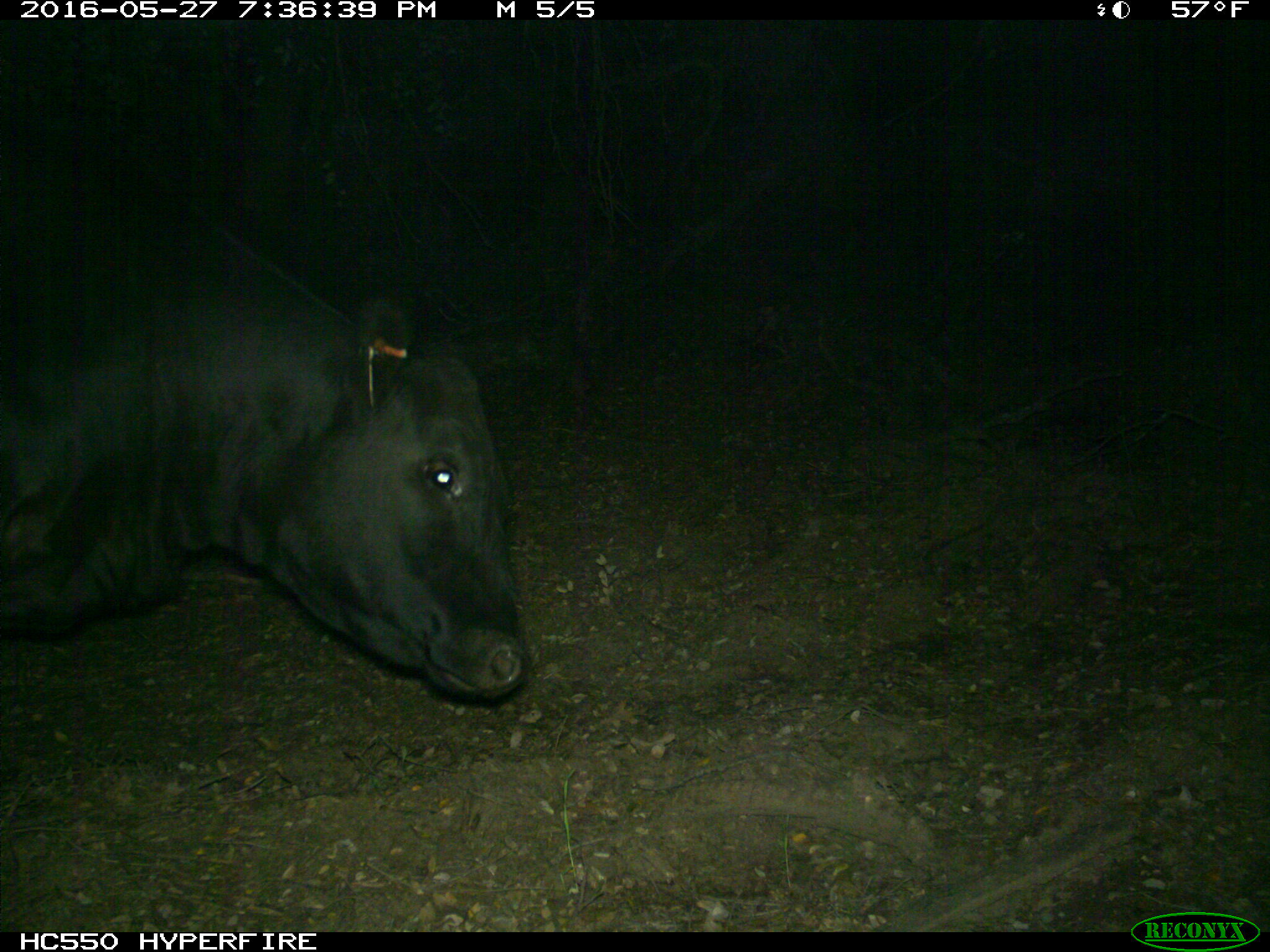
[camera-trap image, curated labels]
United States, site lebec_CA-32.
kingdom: Animalia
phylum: Chordata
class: Mammalia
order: Artiodactyla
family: Bovidae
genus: Bos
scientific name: Bos taurus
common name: domestic cow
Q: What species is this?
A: Bos taurus (domestic cow).